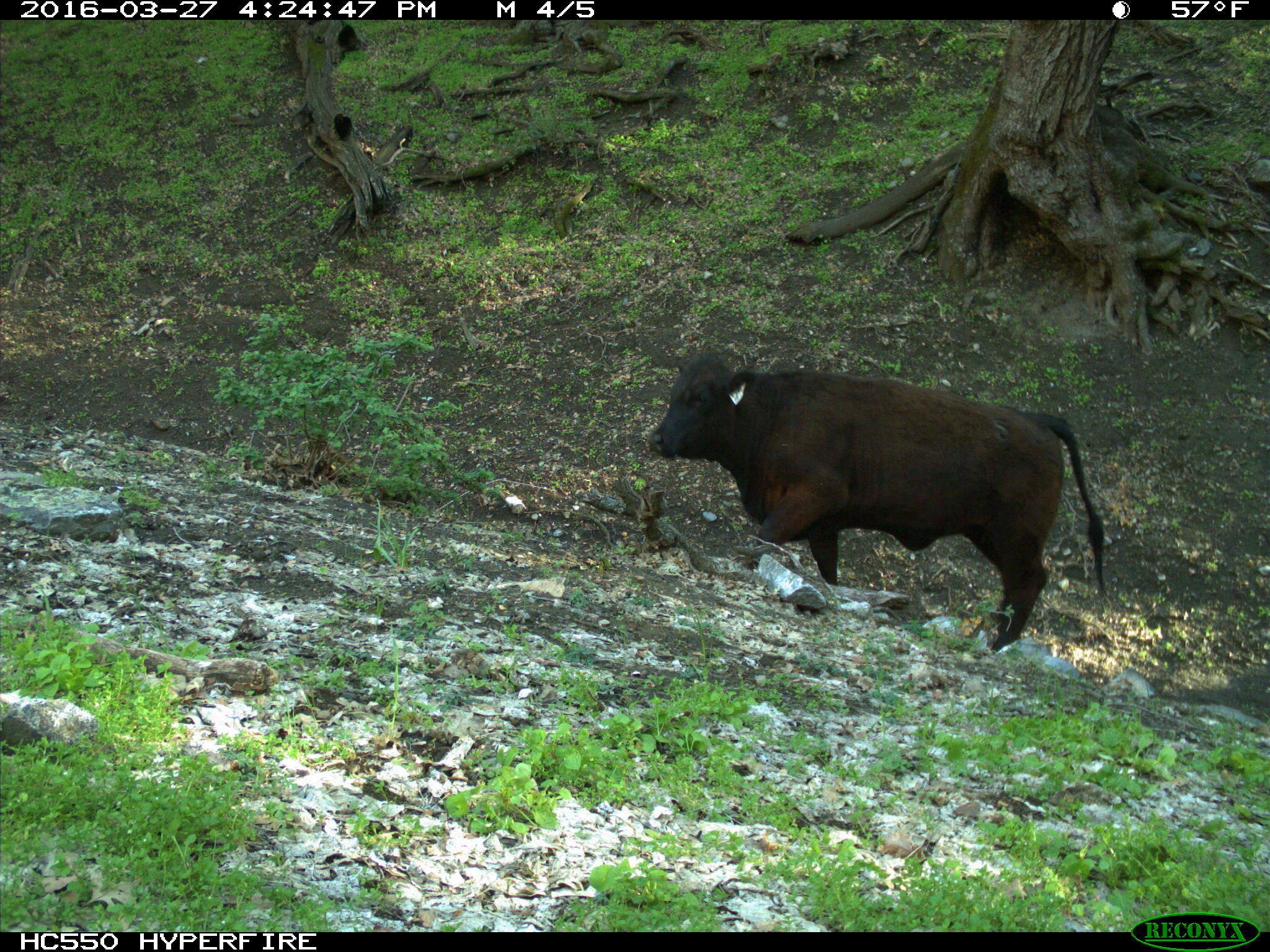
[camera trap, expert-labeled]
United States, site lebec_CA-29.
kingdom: Animalia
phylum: Chordata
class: Mammalia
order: Artiodactyla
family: Bovidae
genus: Bos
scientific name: Bos taurus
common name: domestic cow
Bos taurus (domestic cow).